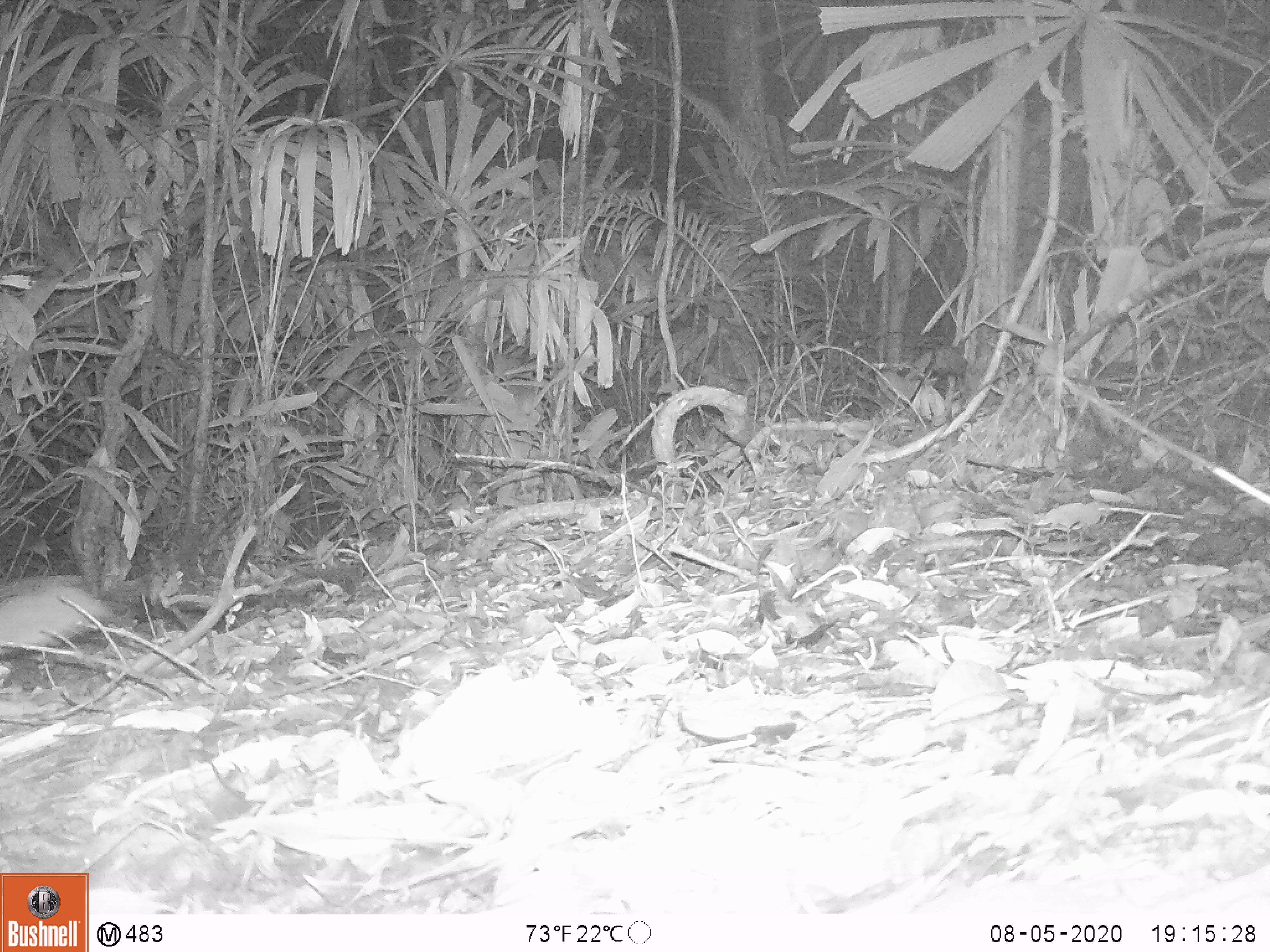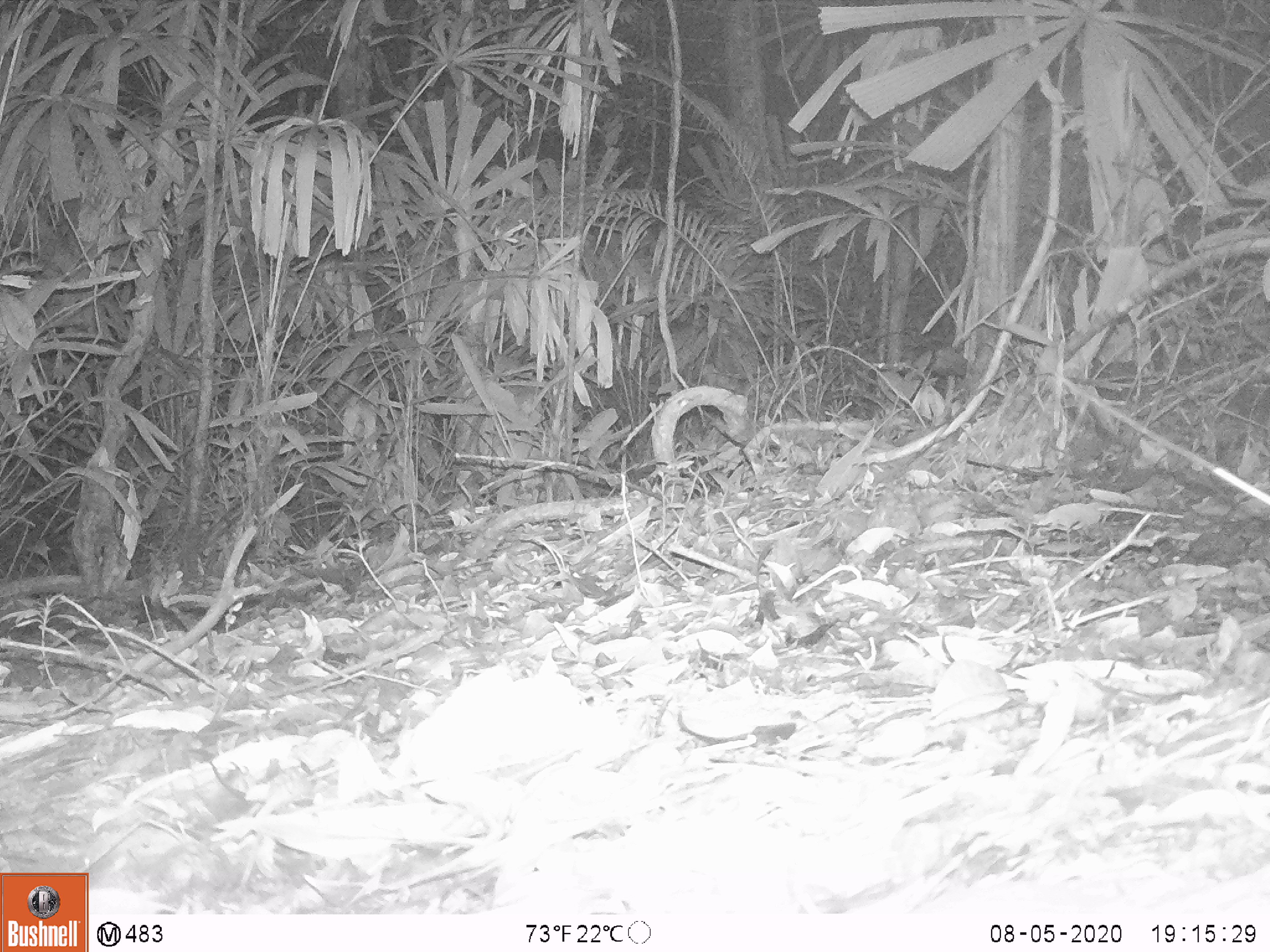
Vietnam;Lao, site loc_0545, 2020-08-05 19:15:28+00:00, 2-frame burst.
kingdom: Animalia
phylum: Chordata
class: Mammalia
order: Carnivora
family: Mustelidae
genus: Melogale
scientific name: Melogale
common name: ferret badger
Ferret badger (Melogale). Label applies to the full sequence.